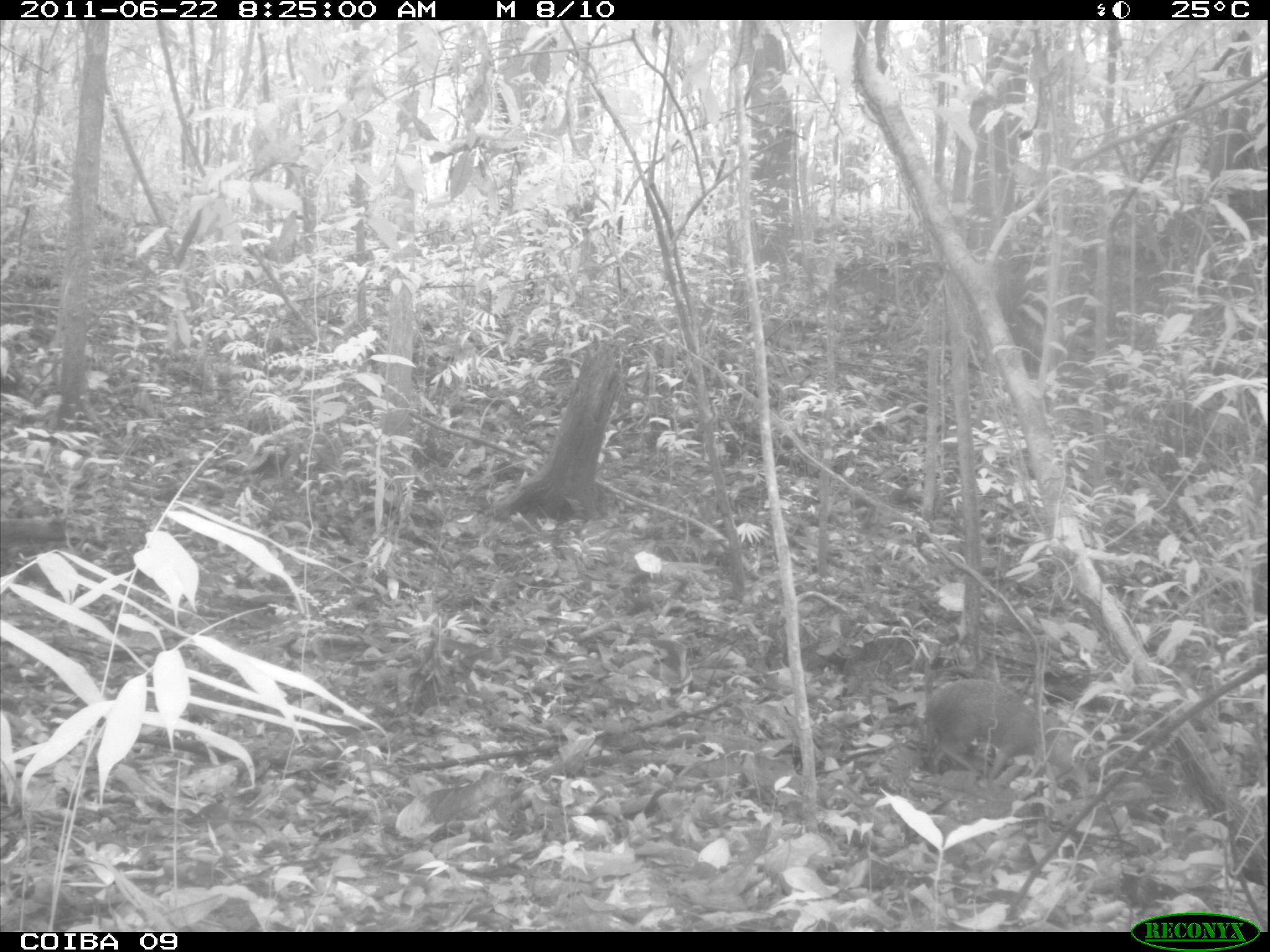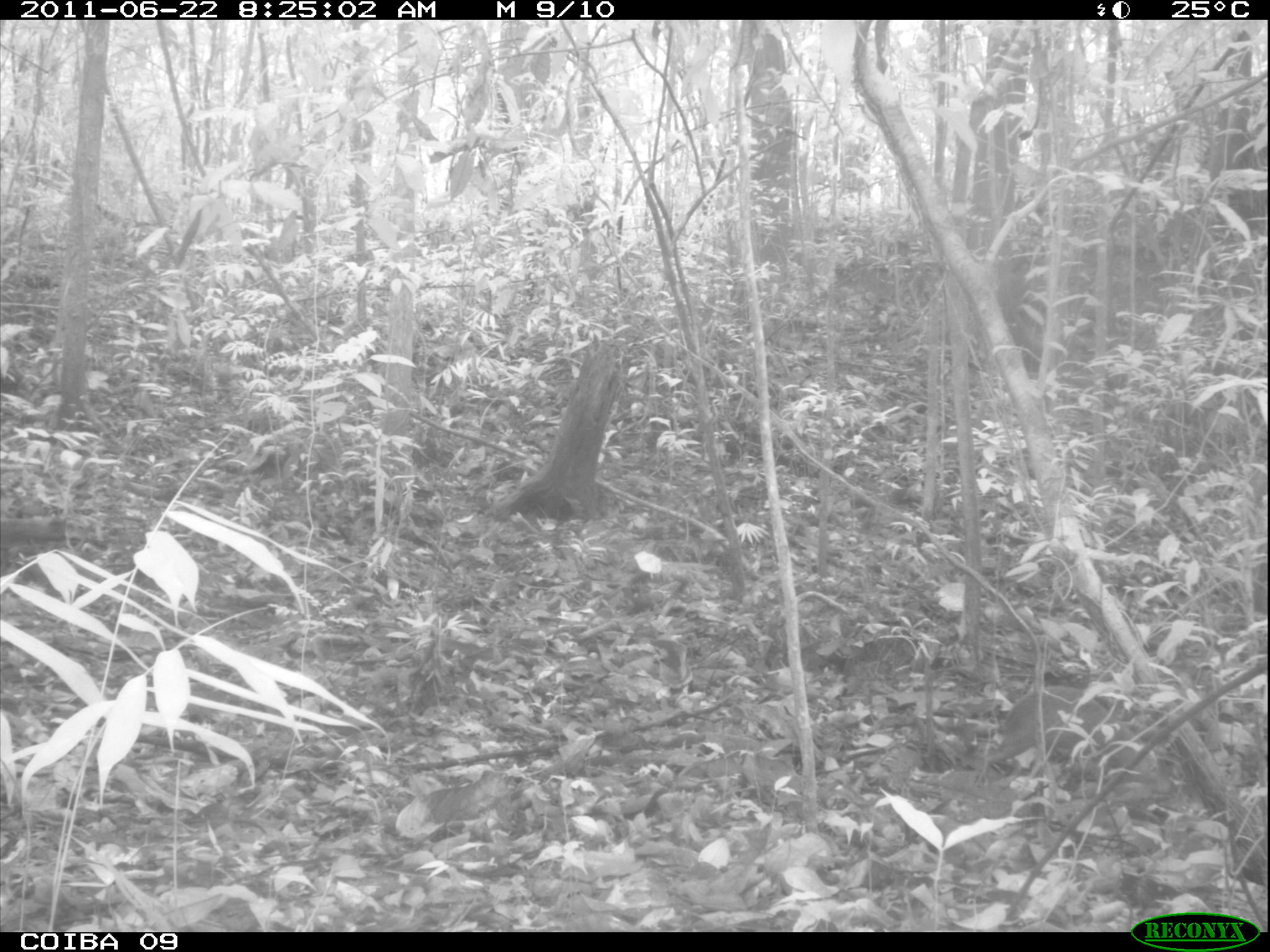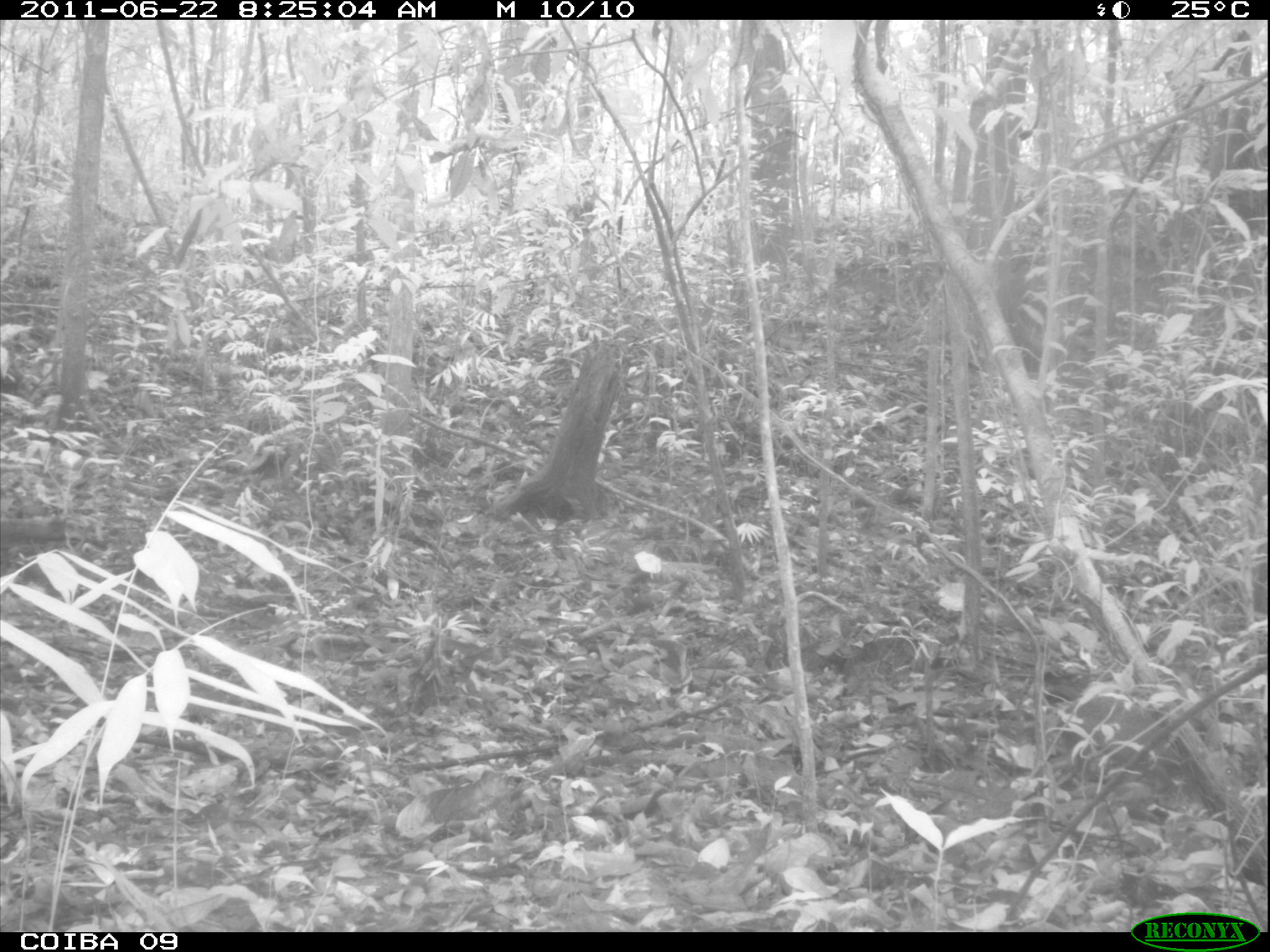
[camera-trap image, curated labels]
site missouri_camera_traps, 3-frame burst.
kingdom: Animalia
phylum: Chordata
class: Mammalia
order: Rodentia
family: Dasyproctidae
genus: Dasyprocta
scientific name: Dasyprocta coibae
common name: coiban agouti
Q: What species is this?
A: Coiban agouti (Dasyprocta coibae).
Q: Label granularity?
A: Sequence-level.